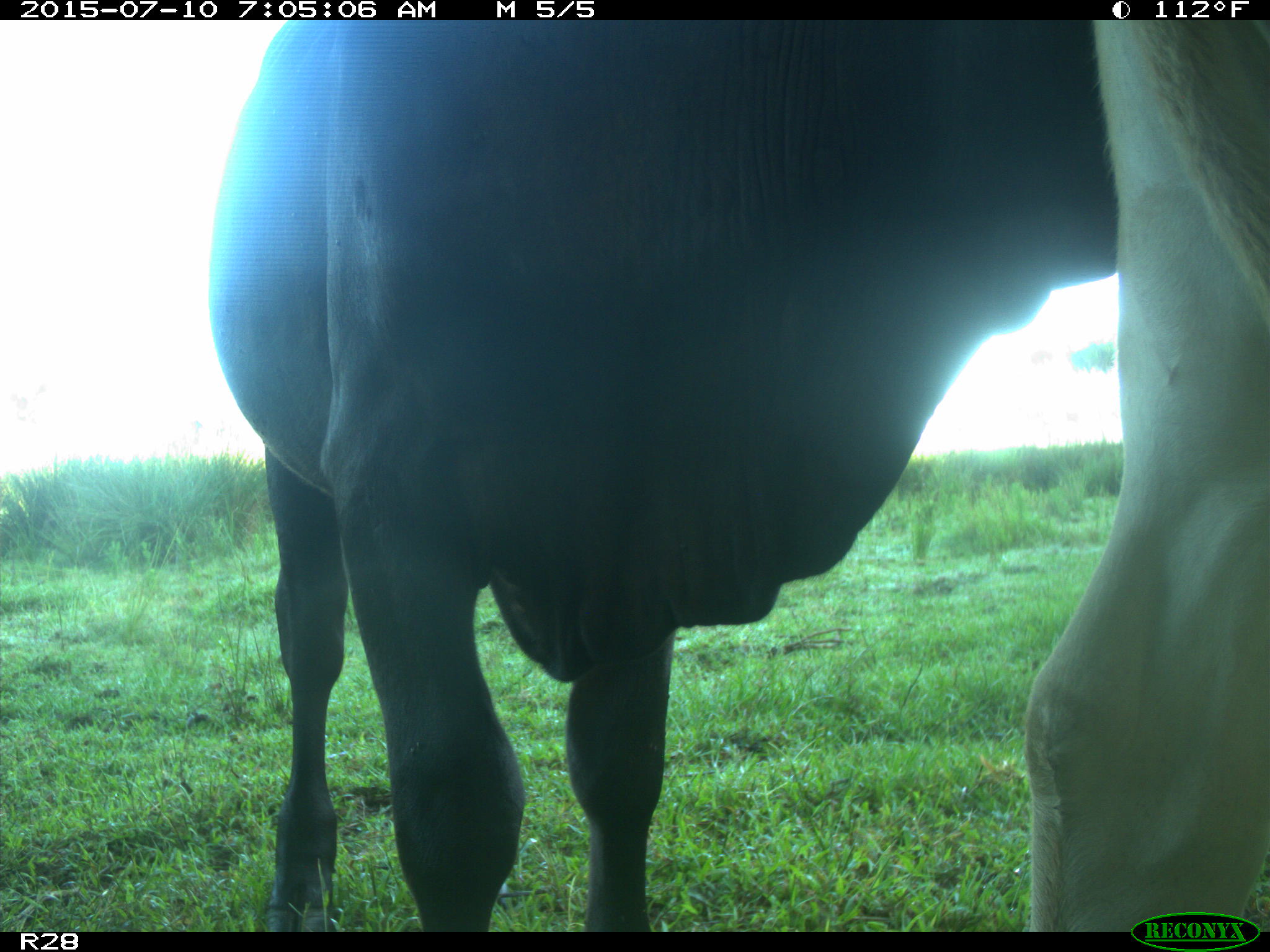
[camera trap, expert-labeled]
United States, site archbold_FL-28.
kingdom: Animalia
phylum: Chordata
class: Mammalia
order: Artiodactyla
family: Bovidae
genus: Bos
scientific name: Bos taurus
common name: domestic cow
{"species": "Bos taurus (domestic cow)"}